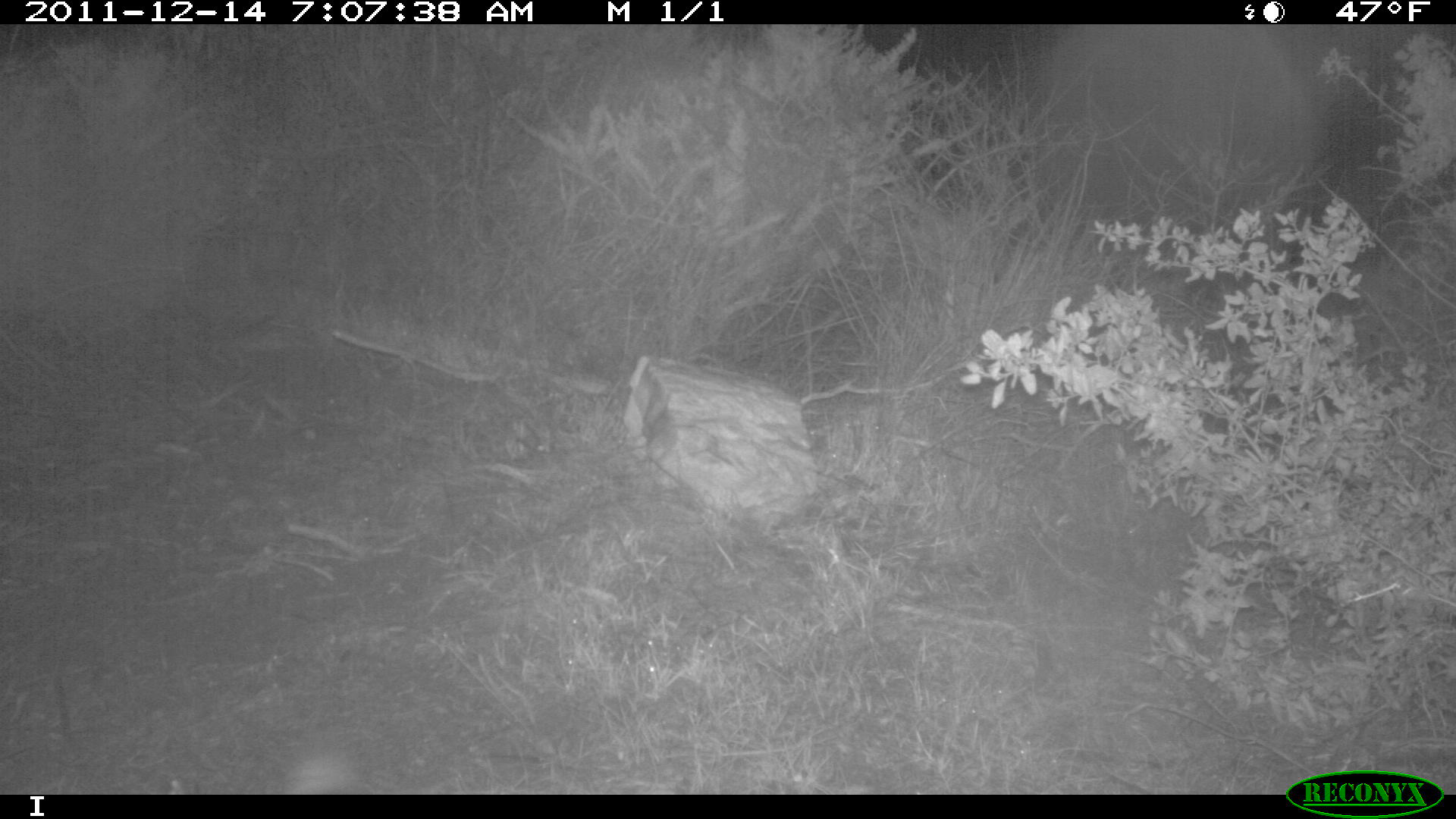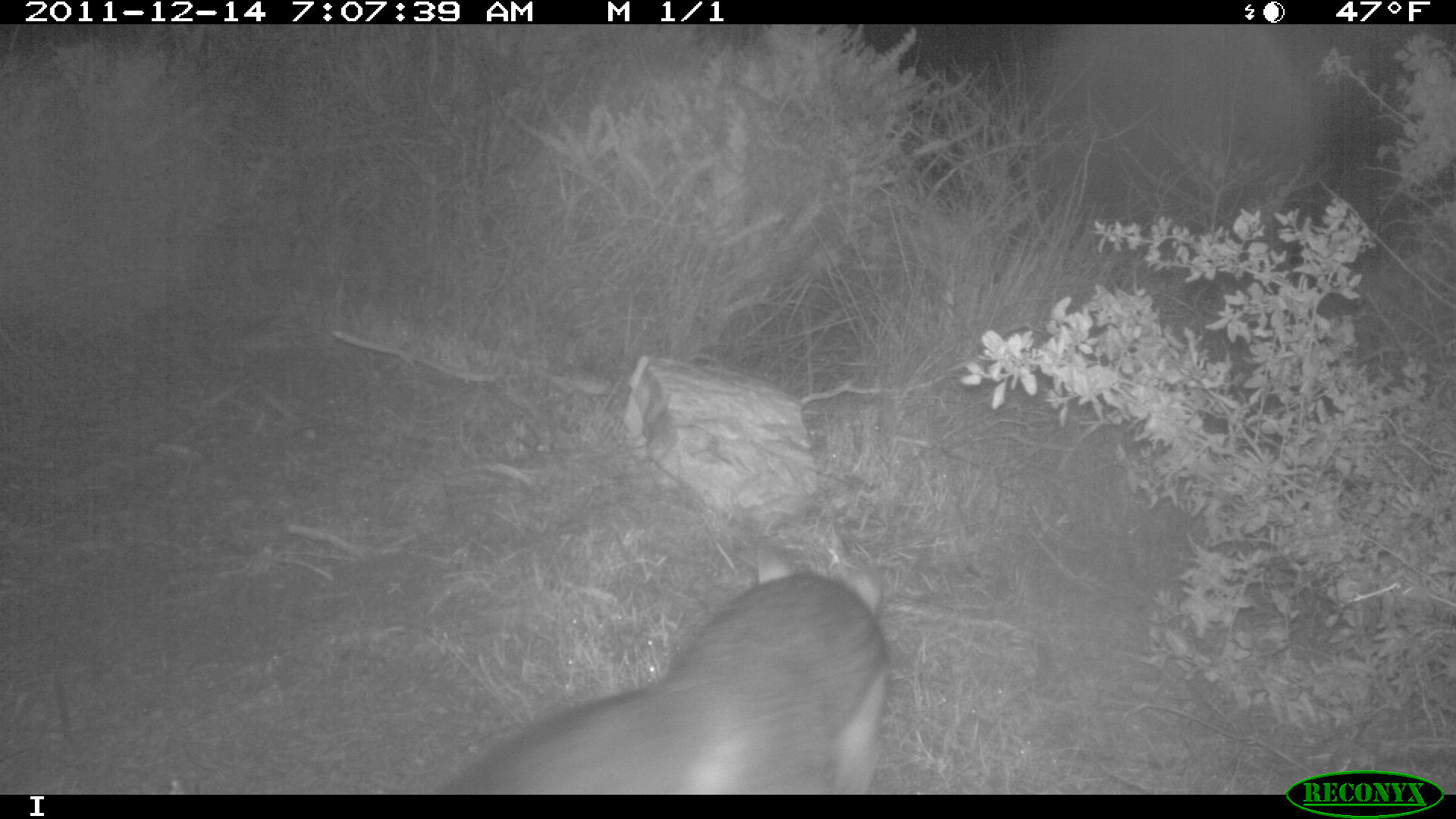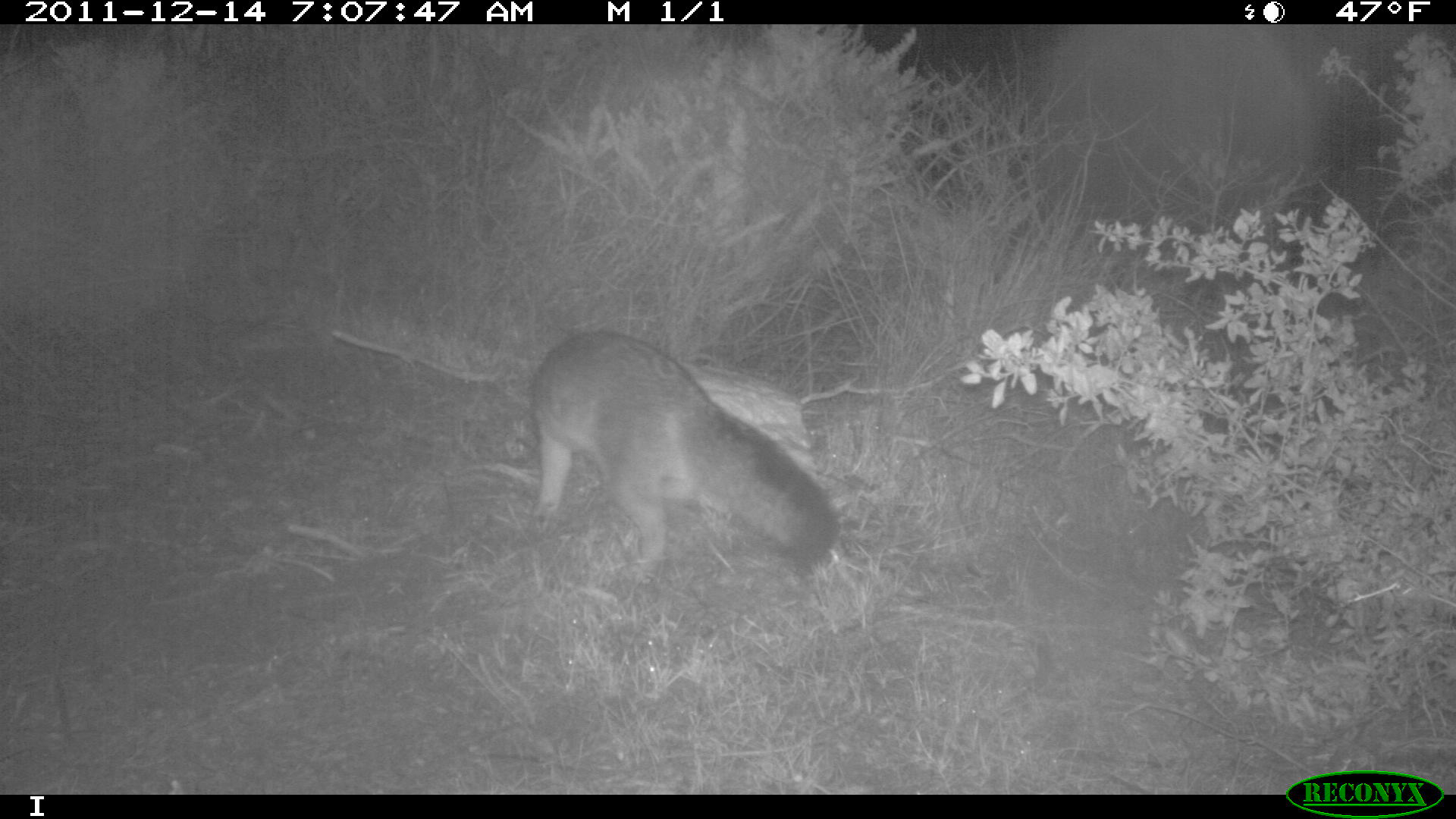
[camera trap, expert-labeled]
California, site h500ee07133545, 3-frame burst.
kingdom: Animalia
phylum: Chordata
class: Mammalia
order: Carnivora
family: Canidae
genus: Urocyon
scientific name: Urocyon littoralis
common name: island fox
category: fox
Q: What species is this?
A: Fox (island fox) (Urocyon littoralis).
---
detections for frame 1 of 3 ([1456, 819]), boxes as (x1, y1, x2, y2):
fox: (281, 753, 357, 795)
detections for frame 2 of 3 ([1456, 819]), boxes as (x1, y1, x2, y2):
fox: (449, 532, 887, 790)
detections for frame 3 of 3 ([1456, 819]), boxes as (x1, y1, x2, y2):
fox: (529, 329, 836, 582)